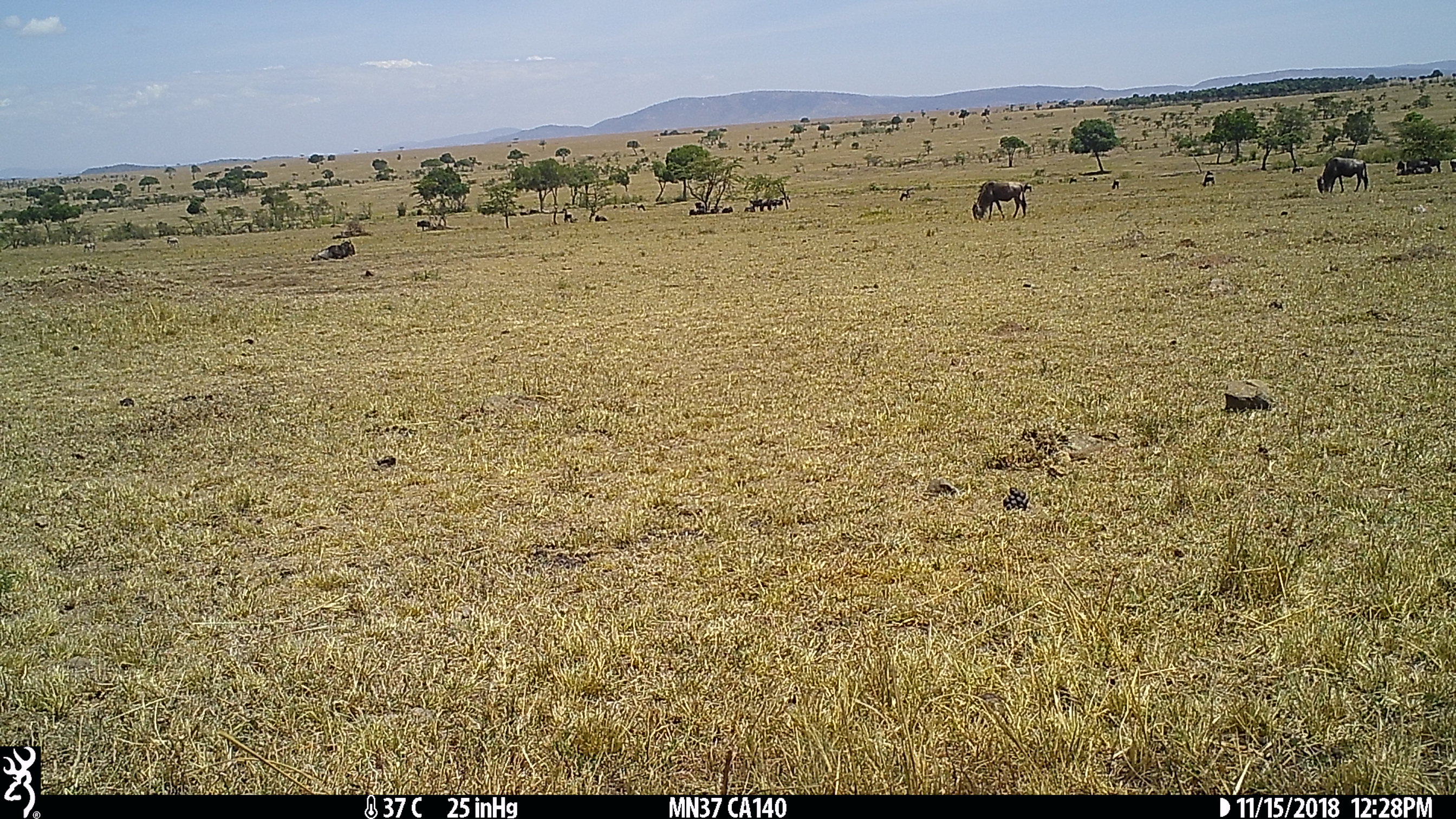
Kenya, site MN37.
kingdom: Animalia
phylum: Chordata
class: Mammalia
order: Artiodactyla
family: Bovidae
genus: Connochaetes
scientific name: Connochaetes taurinus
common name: blue wildebeest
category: wildebeest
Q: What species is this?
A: Wildebeest (blue wildebeest) (Connochaetes taurinus).